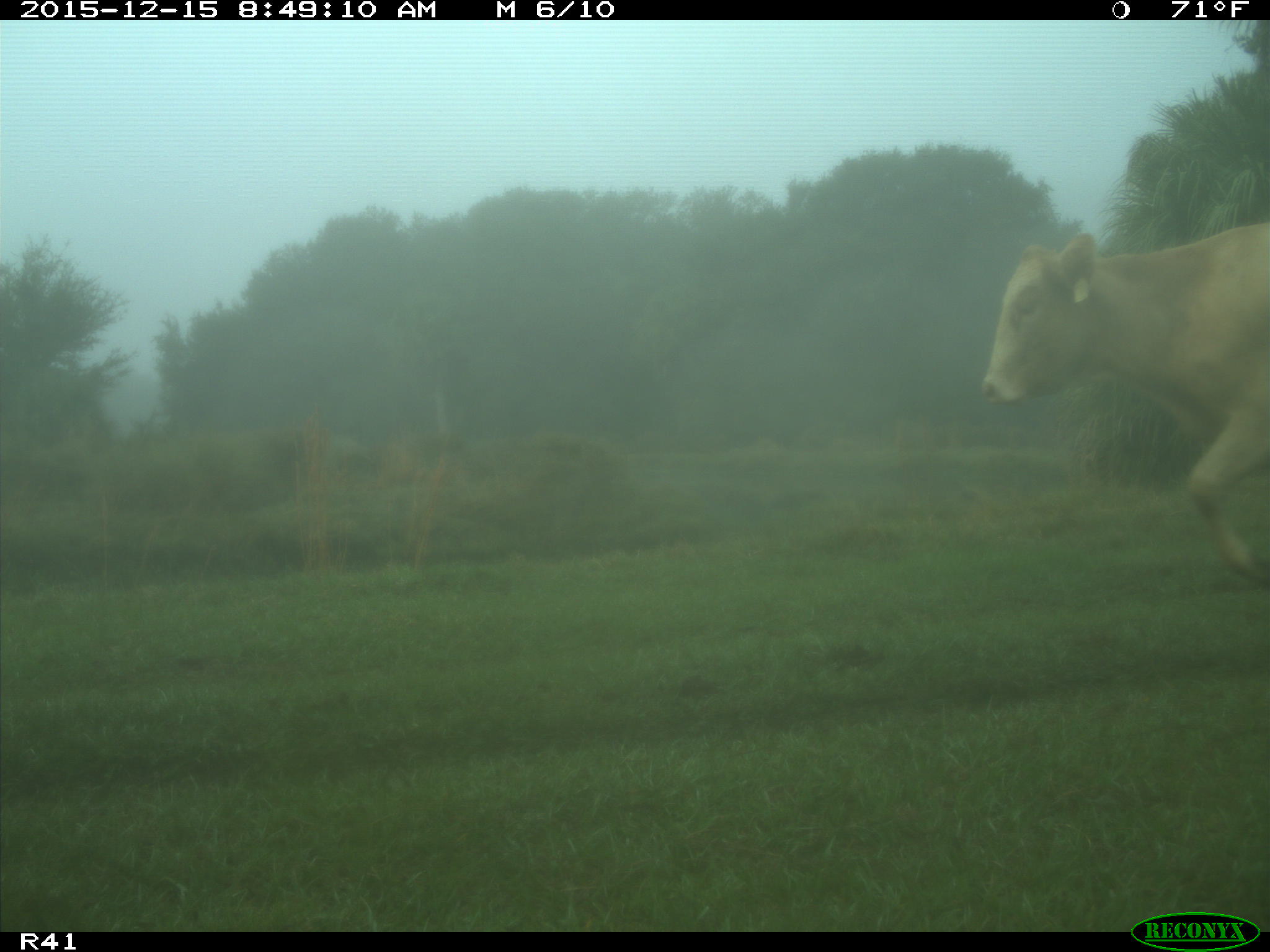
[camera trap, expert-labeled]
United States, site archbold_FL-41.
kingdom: Animalia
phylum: Chordata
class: Mammalia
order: Artiodactyla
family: Bovidae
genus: Bos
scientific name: Bos taurus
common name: domestic cow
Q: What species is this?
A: Bos taurus (domestic cow).